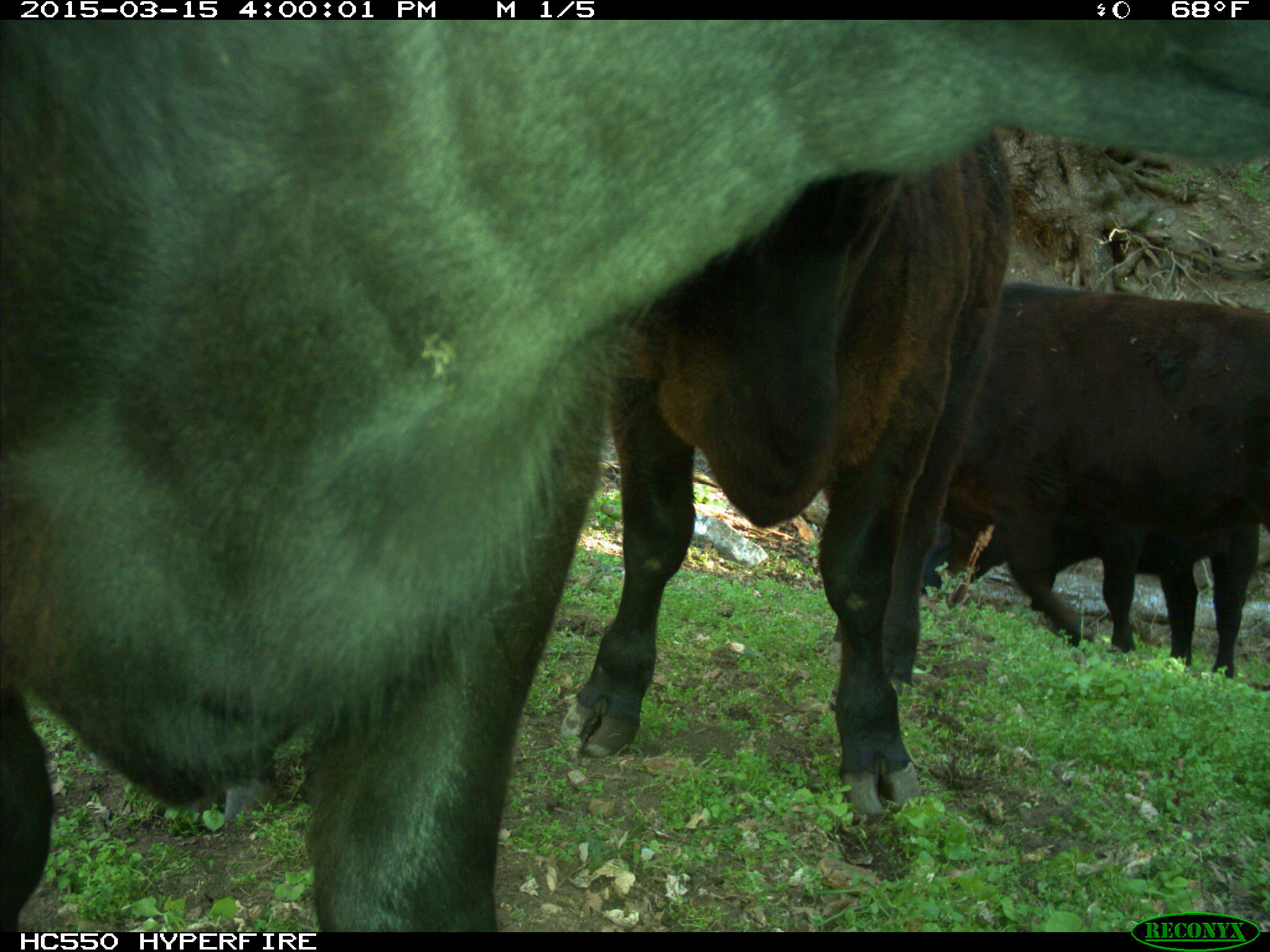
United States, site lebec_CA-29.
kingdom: Animalia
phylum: Chordata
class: Mammalia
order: Artiodactyla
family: Bovidae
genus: Bos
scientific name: Bos taurus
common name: domestic cow